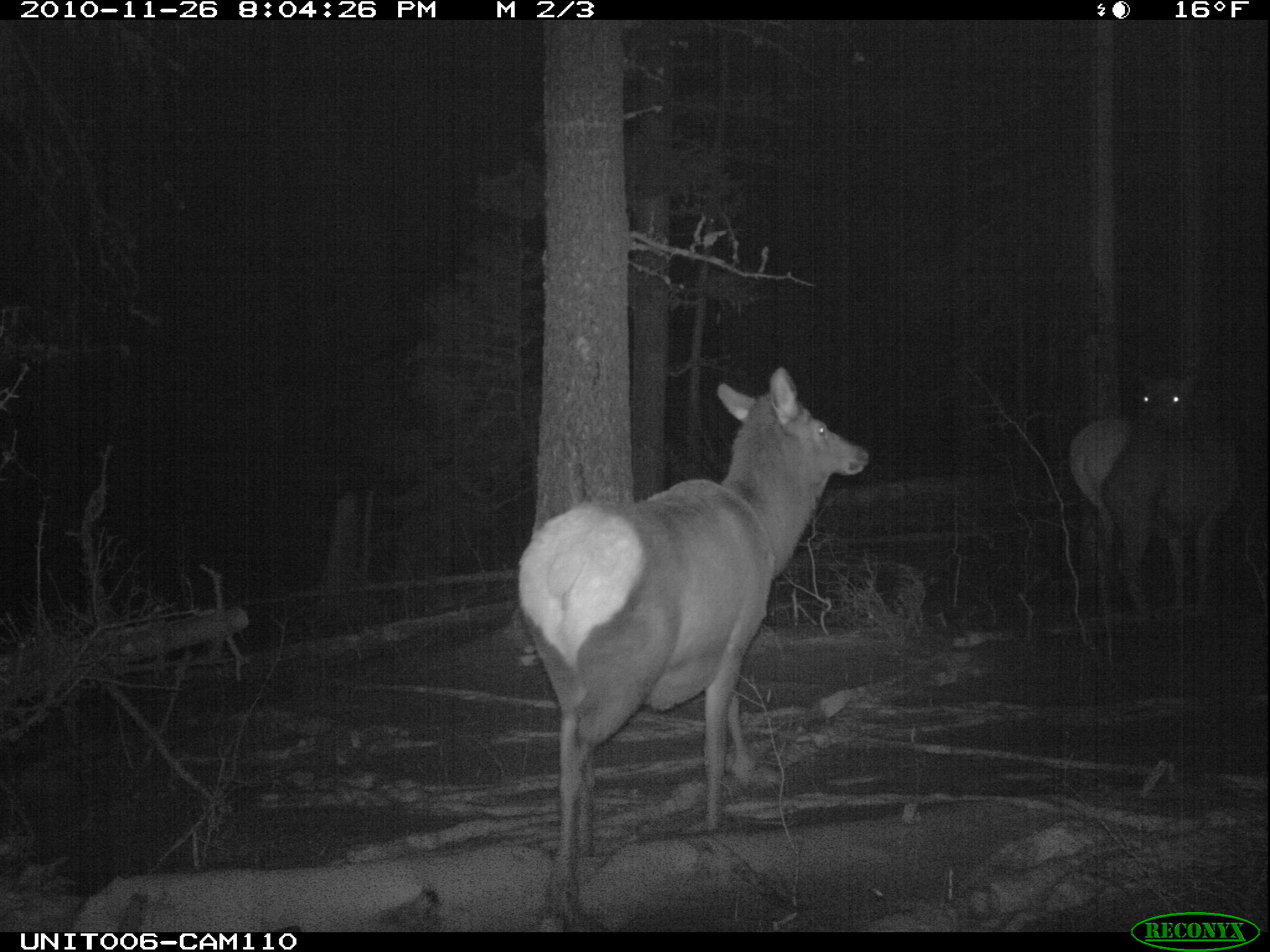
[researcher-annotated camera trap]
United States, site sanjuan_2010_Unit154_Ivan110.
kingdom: Animalia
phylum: Chordata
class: Mammalia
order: Artiodactyla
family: Cervidae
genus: Cervus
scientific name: Cervus elaphus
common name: red deer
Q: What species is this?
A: Cervus elaphus (red deer).